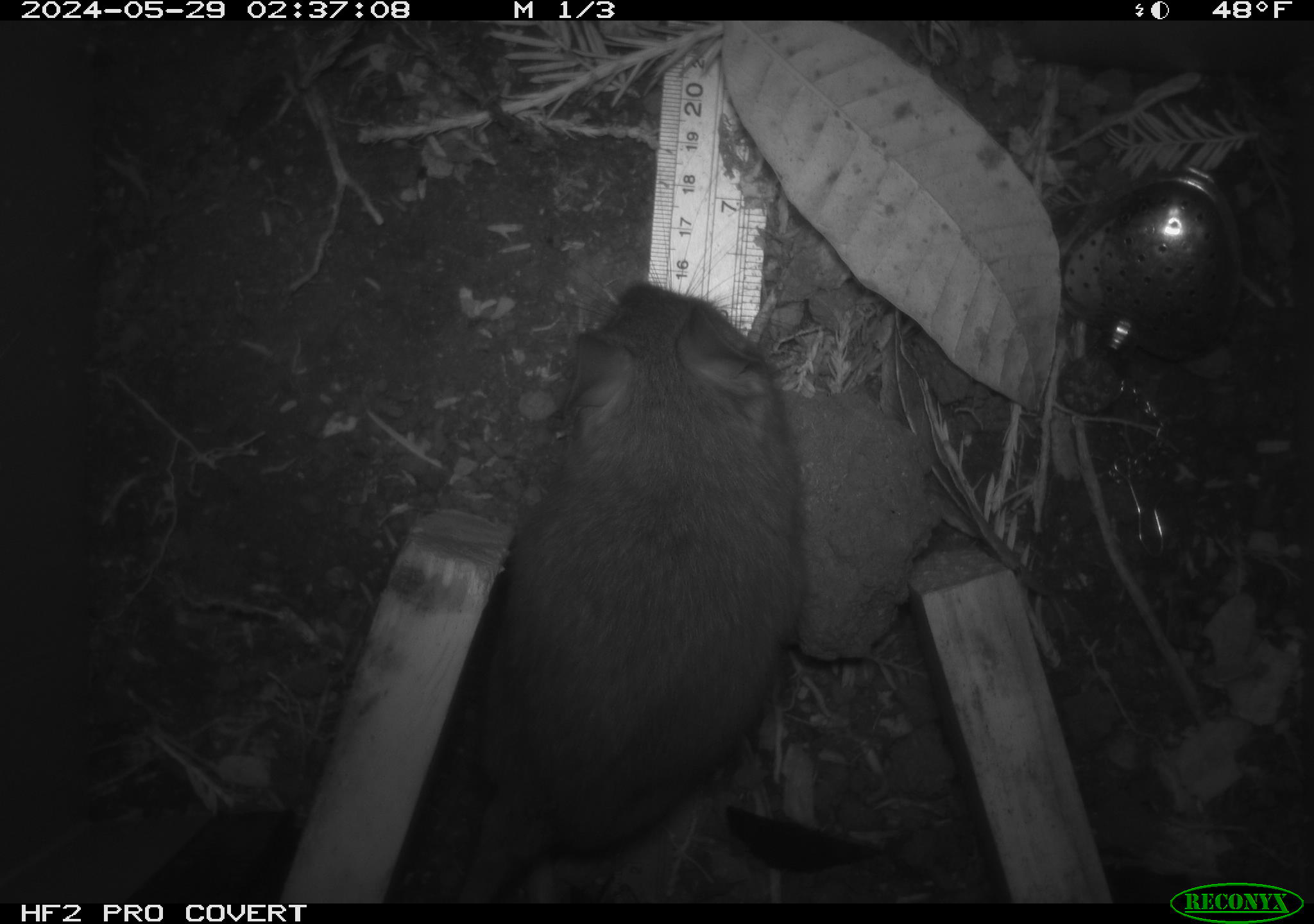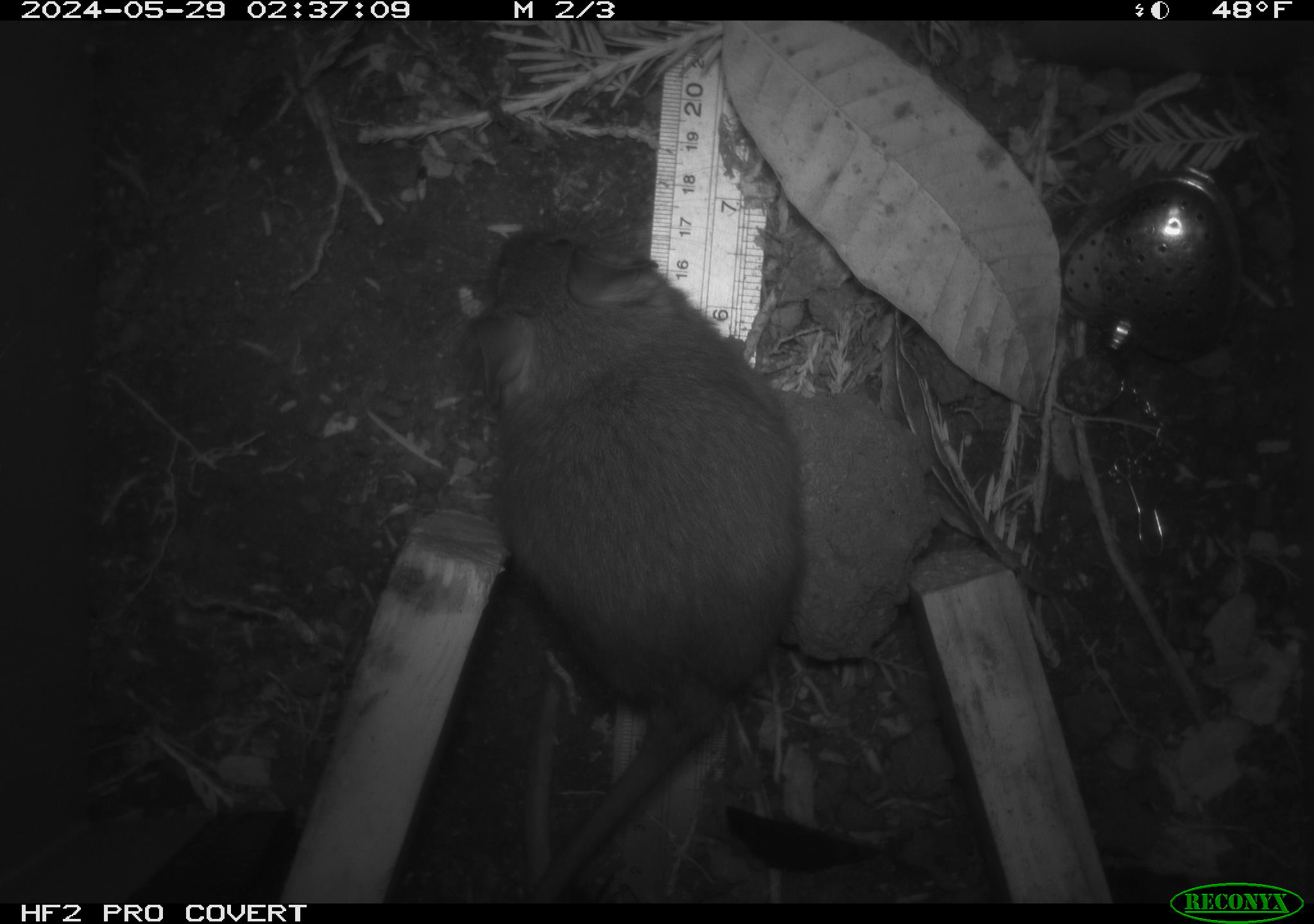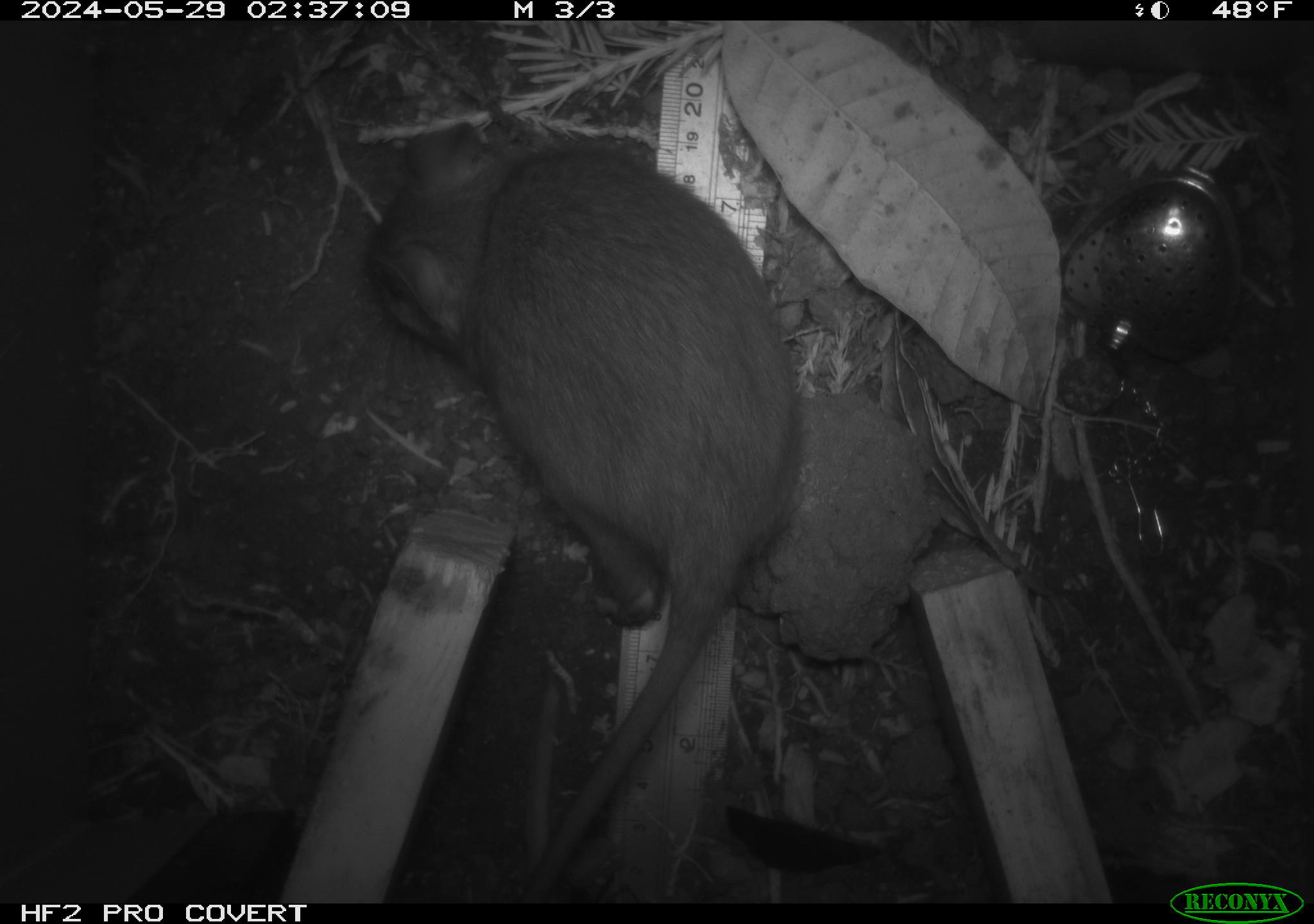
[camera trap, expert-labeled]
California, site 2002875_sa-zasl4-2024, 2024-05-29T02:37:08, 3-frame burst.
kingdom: Animalia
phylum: Chordata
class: Mammalia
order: Rodentia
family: Cricetidae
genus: Neotoma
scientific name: Neotoma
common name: pack rat or woodrat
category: neotoma species